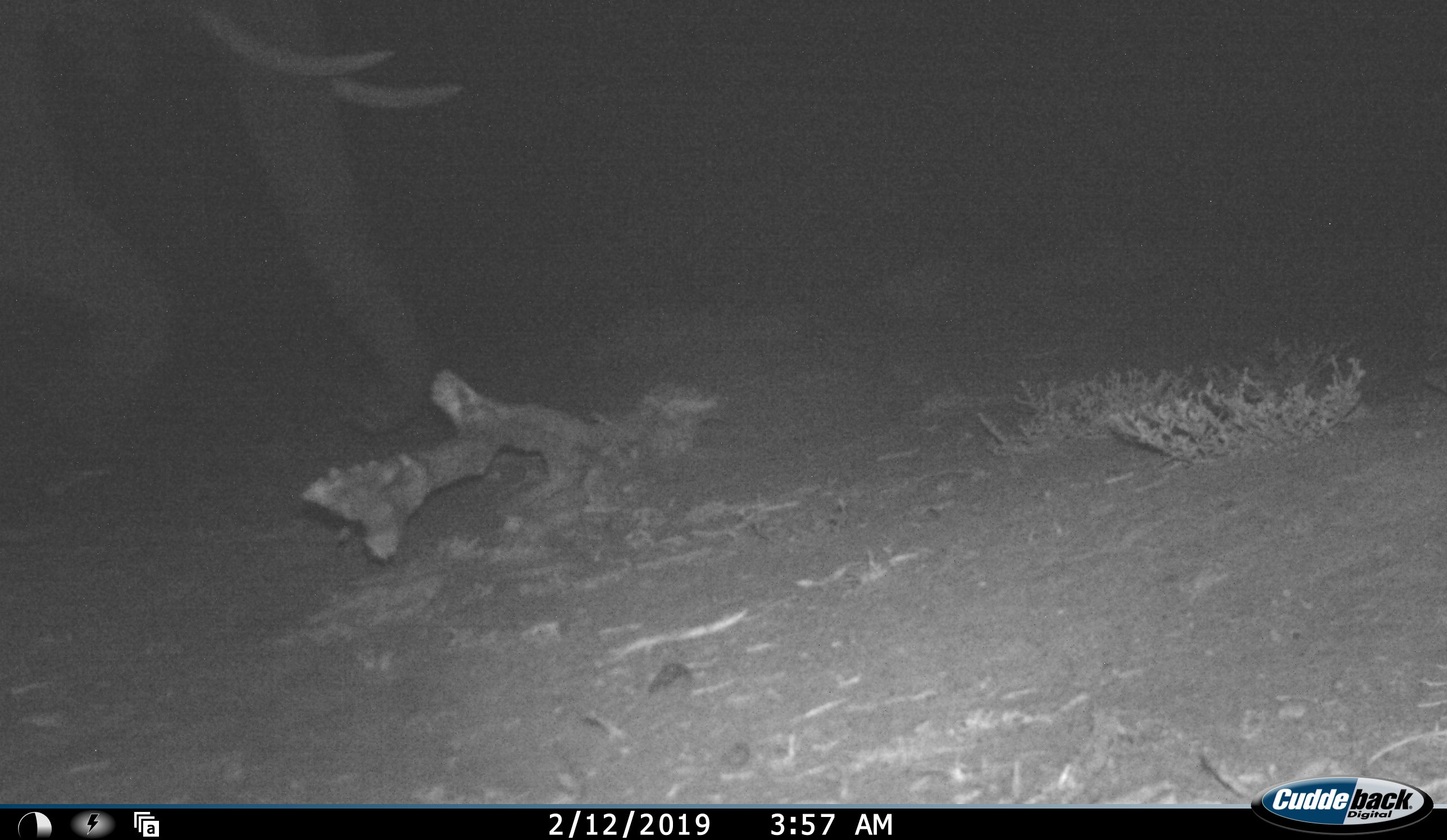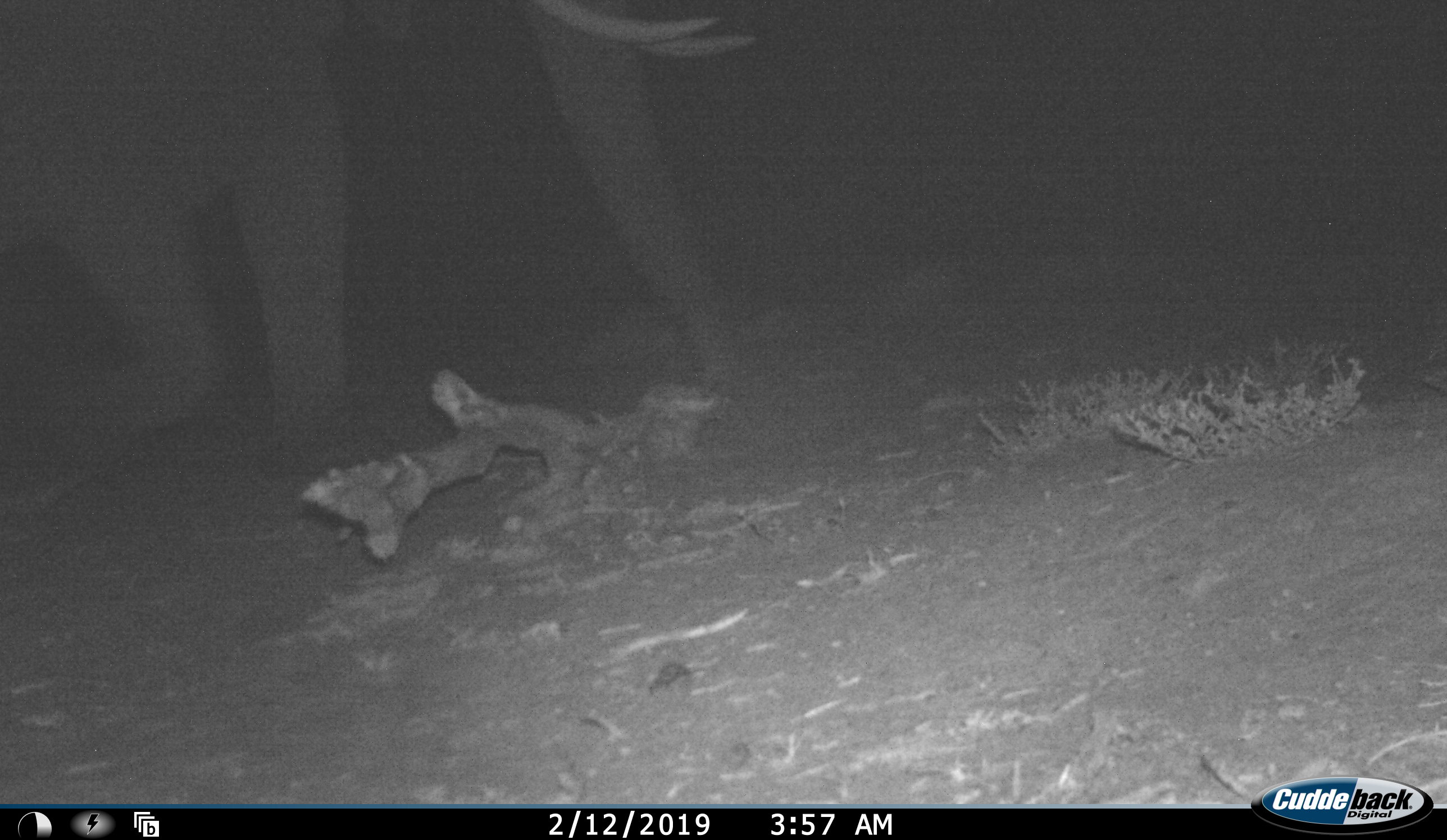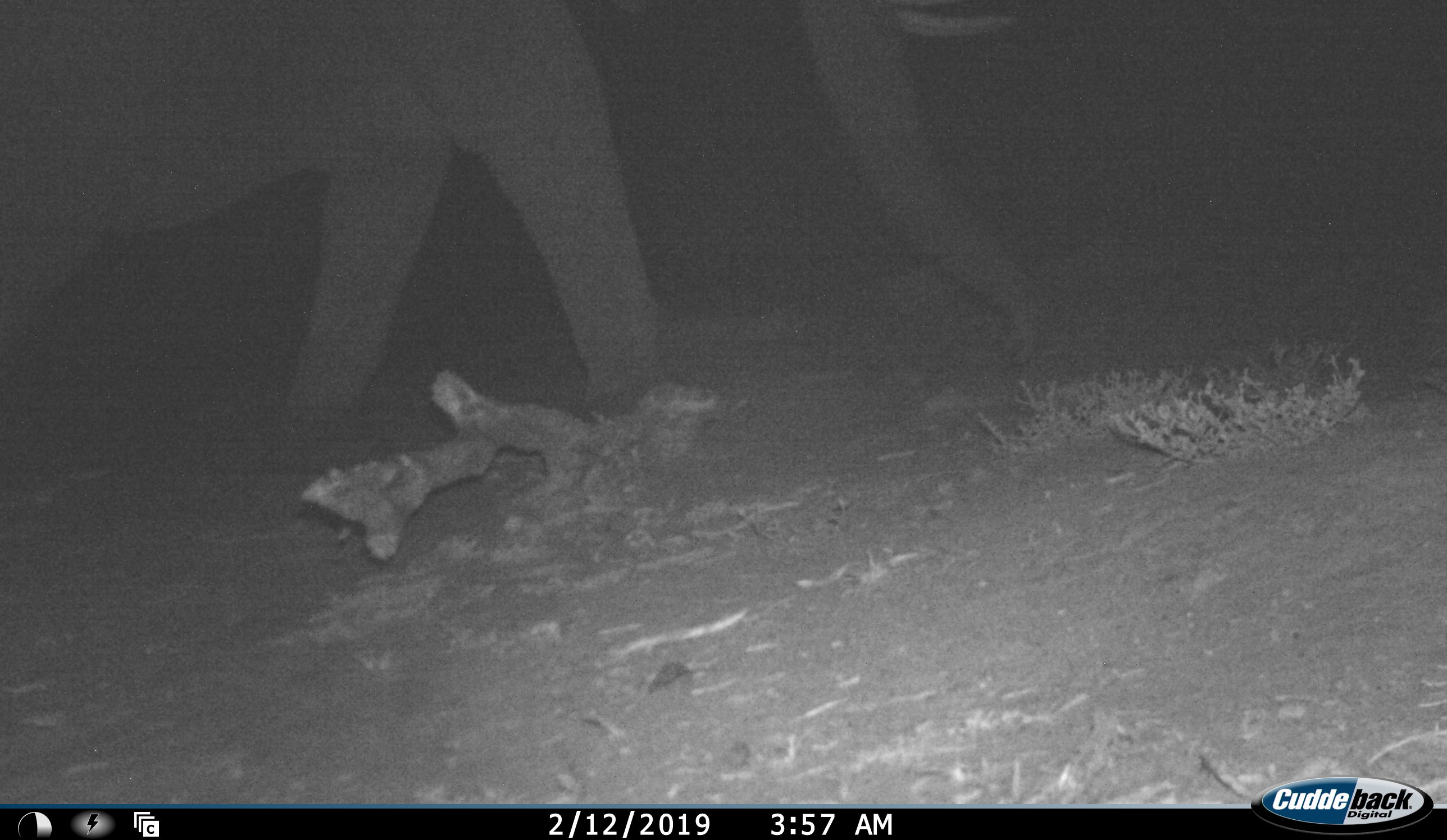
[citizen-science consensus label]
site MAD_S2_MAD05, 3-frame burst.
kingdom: Animalia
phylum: Chordata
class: Mammalia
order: Proboscidea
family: Elephantidae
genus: Loxodonta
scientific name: Loxodonta africana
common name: african bush elephant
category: elephant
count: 1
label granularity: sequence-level